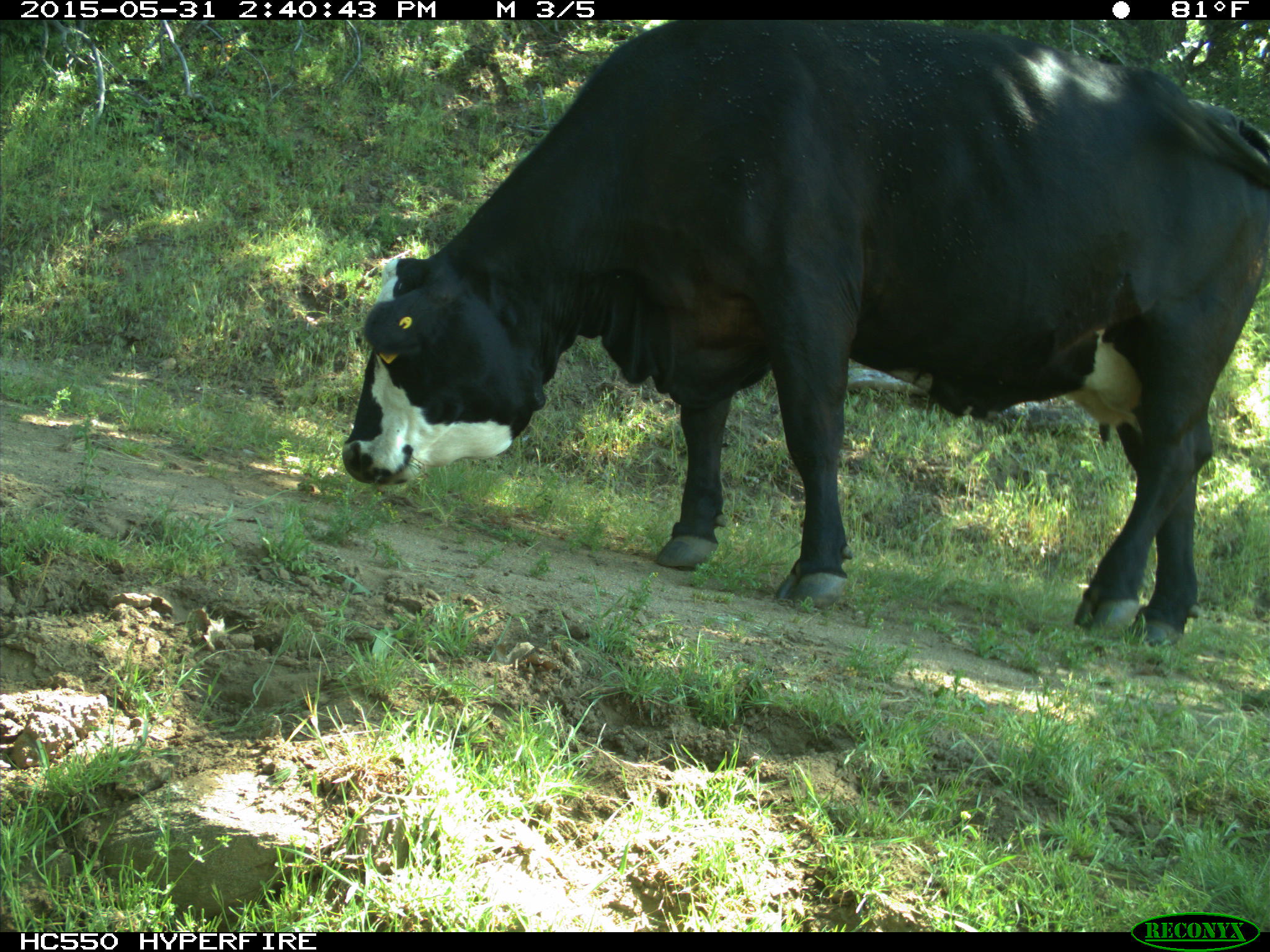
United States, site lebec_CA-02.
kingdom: Animalia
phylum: Chordata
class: Mammalia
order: Artiodactyla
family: Bovidae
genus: Bos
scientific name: Bos taurus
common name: domestic cow